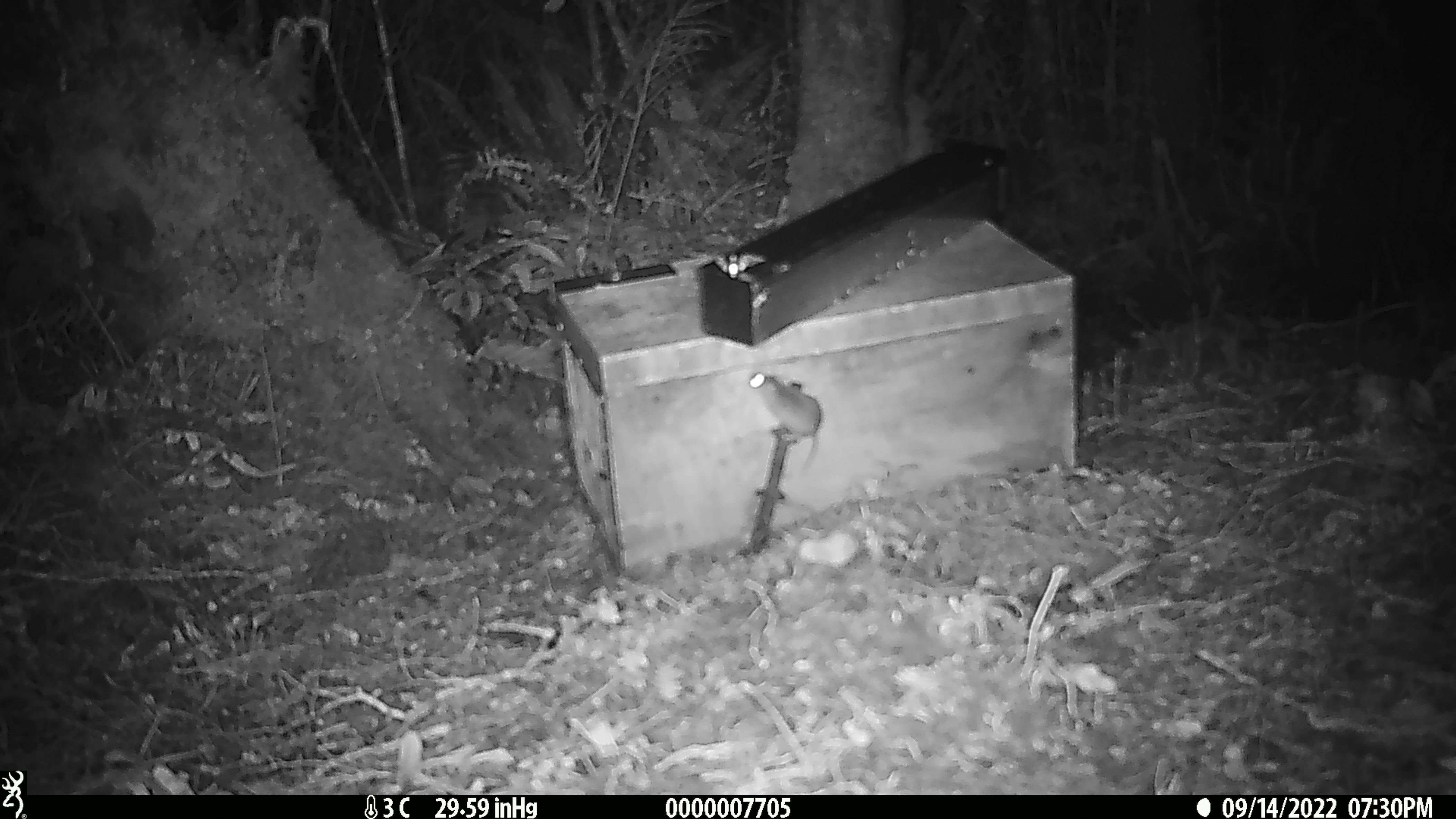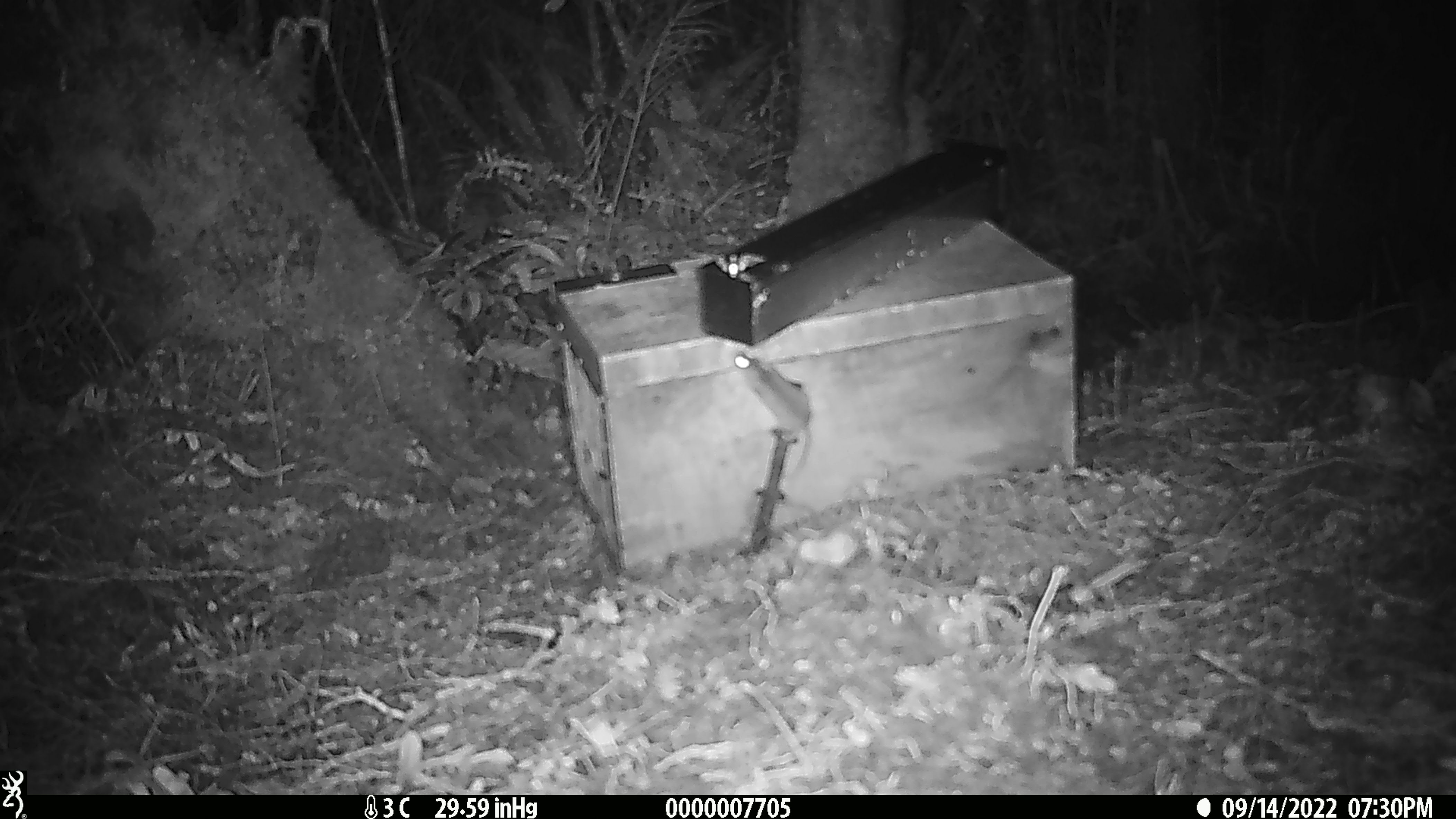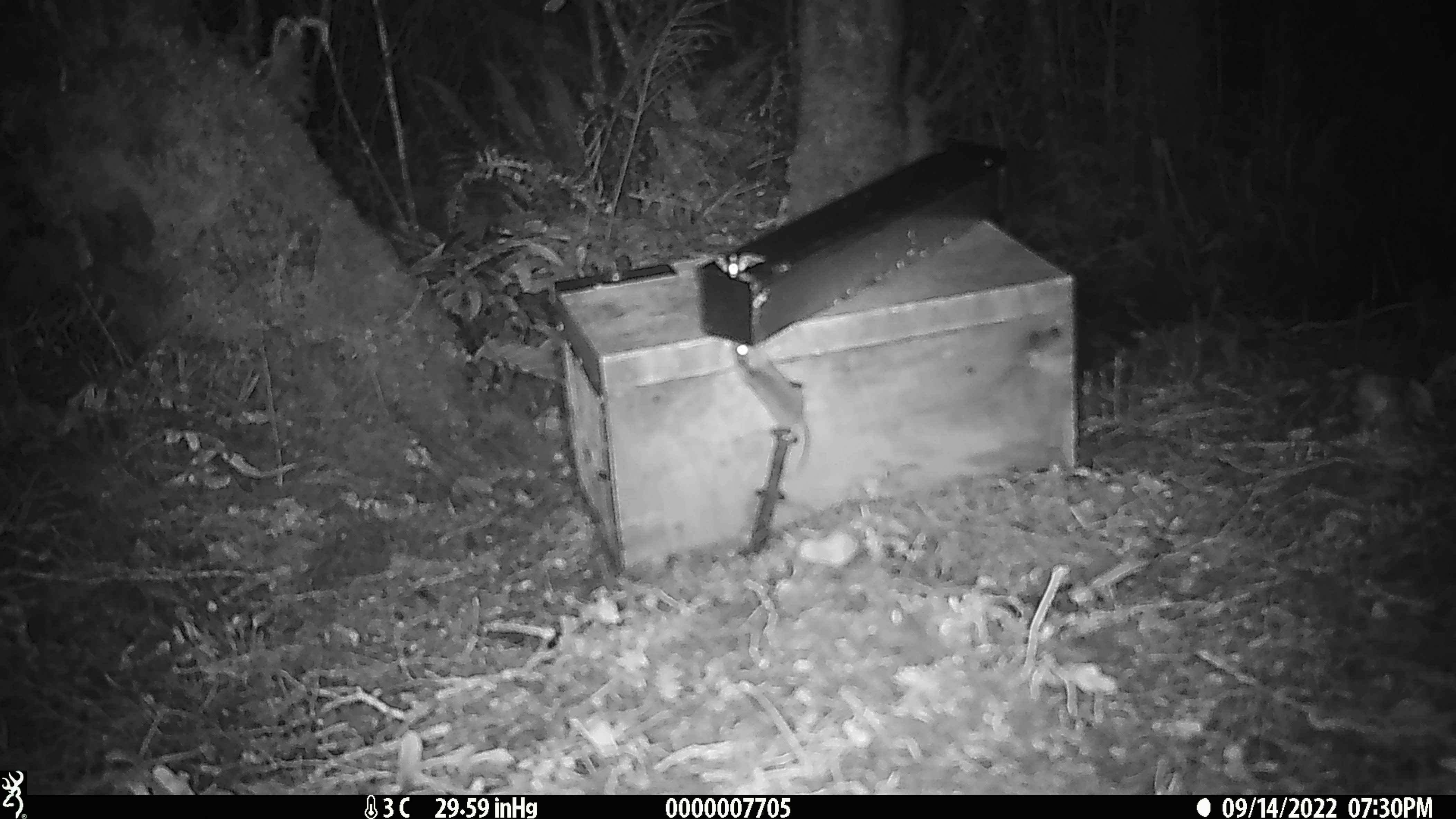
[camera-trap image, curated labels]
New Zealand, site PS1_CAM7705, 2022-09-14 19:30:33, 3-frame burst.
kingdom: Animalia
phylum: Chordata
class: Mammalia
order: Rodentia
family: Muridae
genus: Mus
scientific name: Mus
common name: mouse